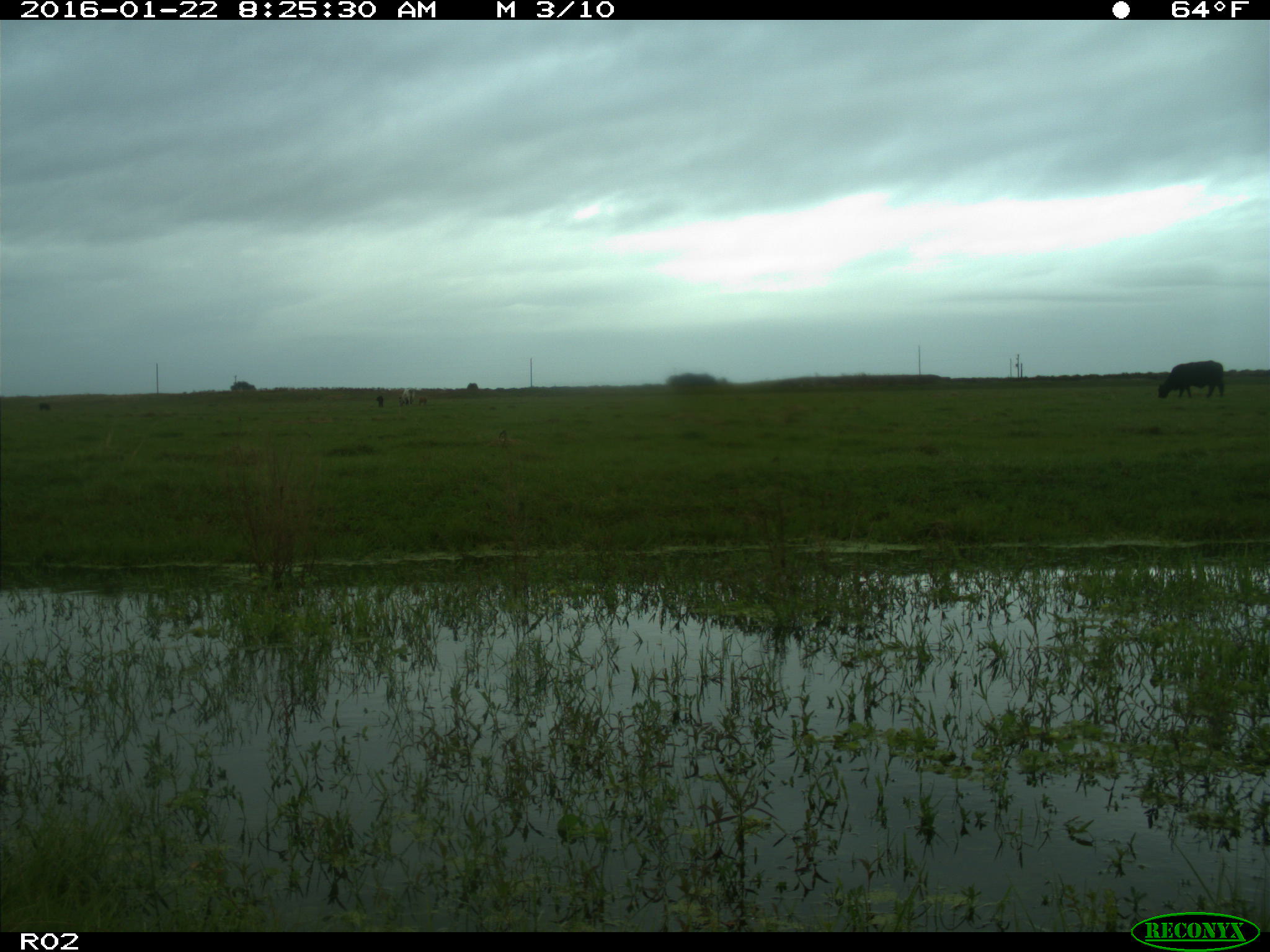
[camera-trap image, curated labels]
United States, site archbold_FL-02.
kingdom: Animalia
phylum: Chordata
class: Mammalia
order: Artiodactyla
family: Bovidae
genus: Bos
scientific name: Bos taurus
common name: domestic cow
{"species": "Bos taurus (domestic cow)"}